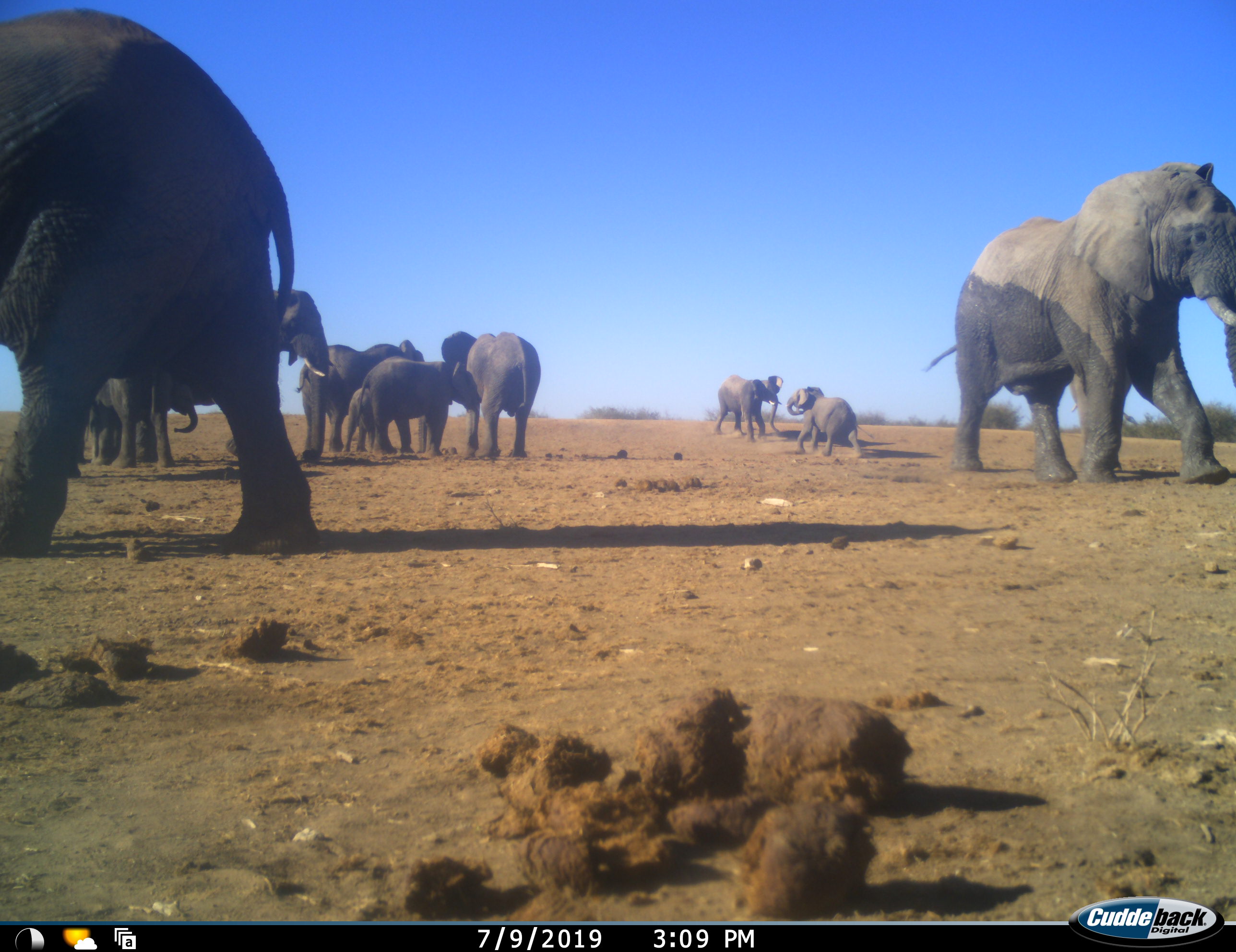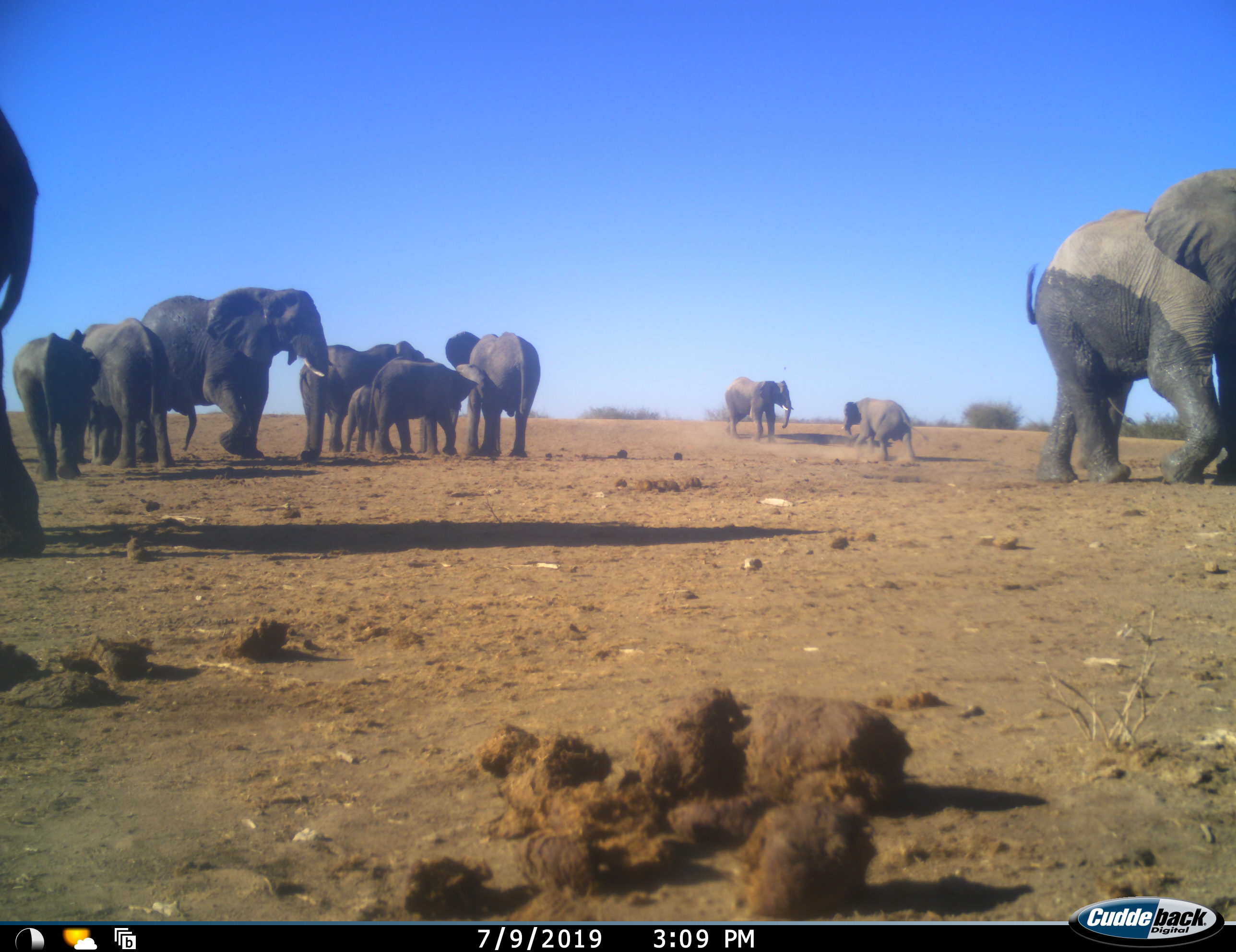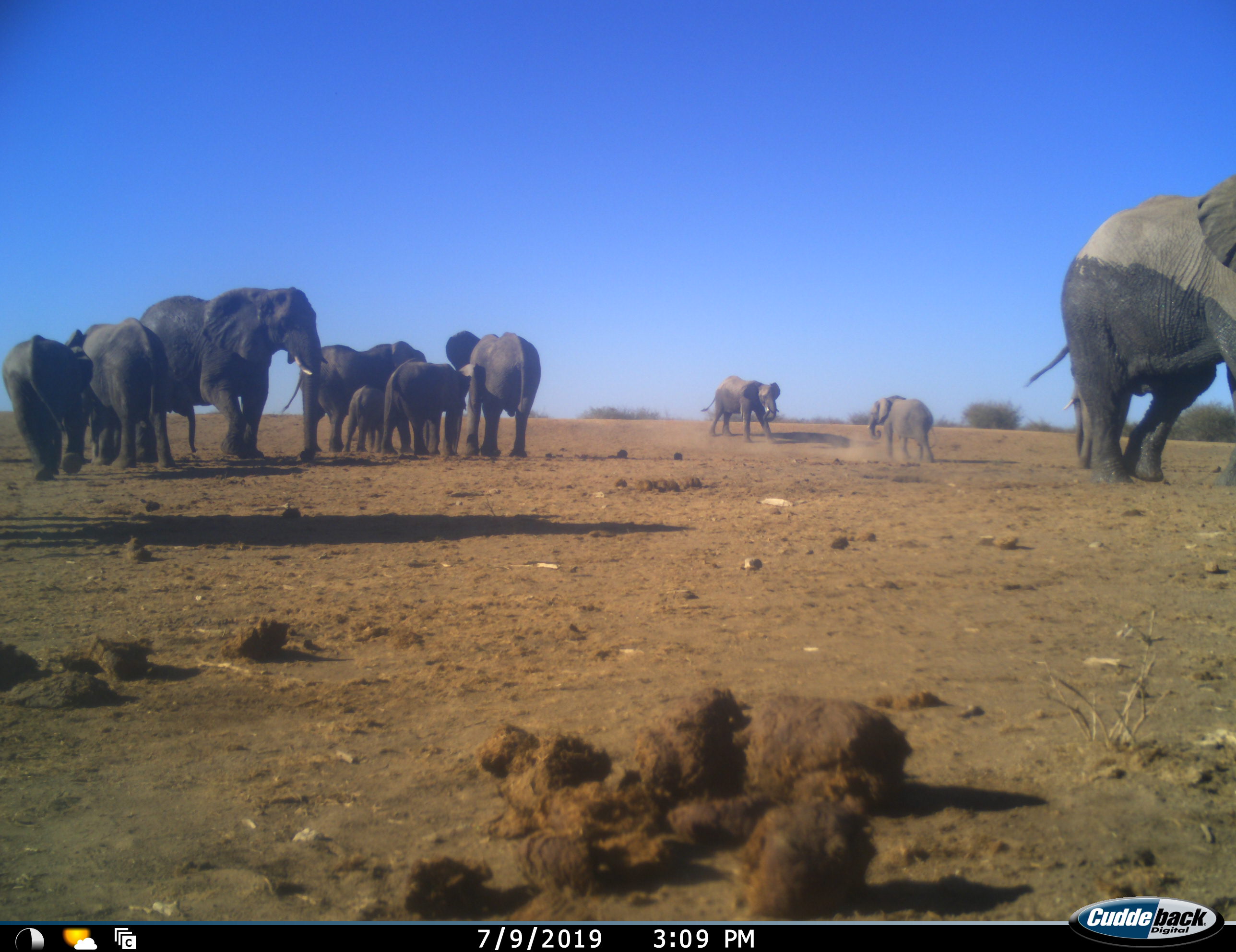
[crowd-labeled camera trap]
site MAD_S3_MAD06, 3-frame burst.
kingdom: Animalia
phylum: Chordata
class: Mammalia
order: Proboscidea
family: Elephantidae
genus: Loxodonta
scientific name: Loxodonta africana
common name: african bush elephant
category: elephant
Elephant (african bush elephant) (Loxodonta africana), count 11-50. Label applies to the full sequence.